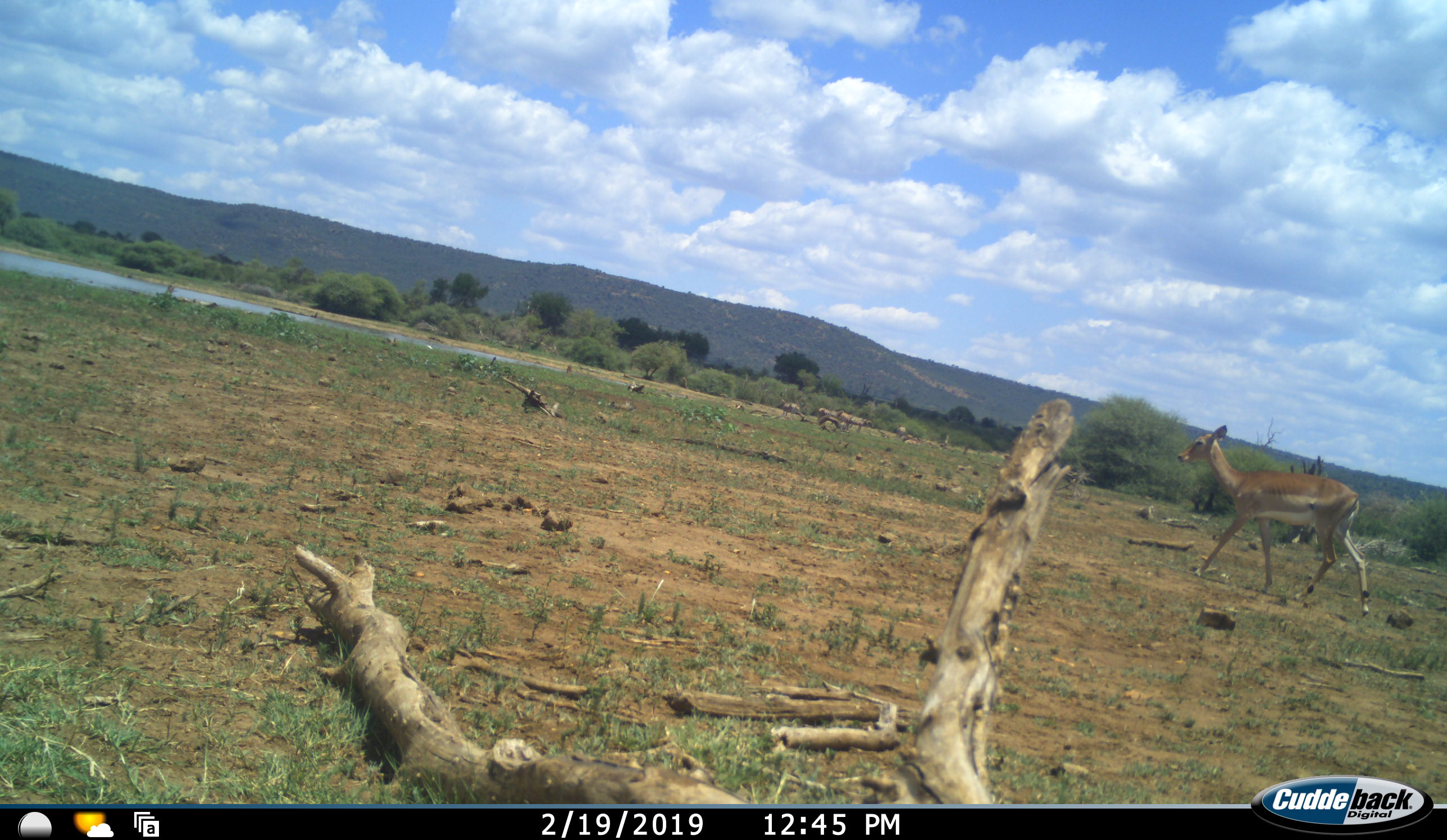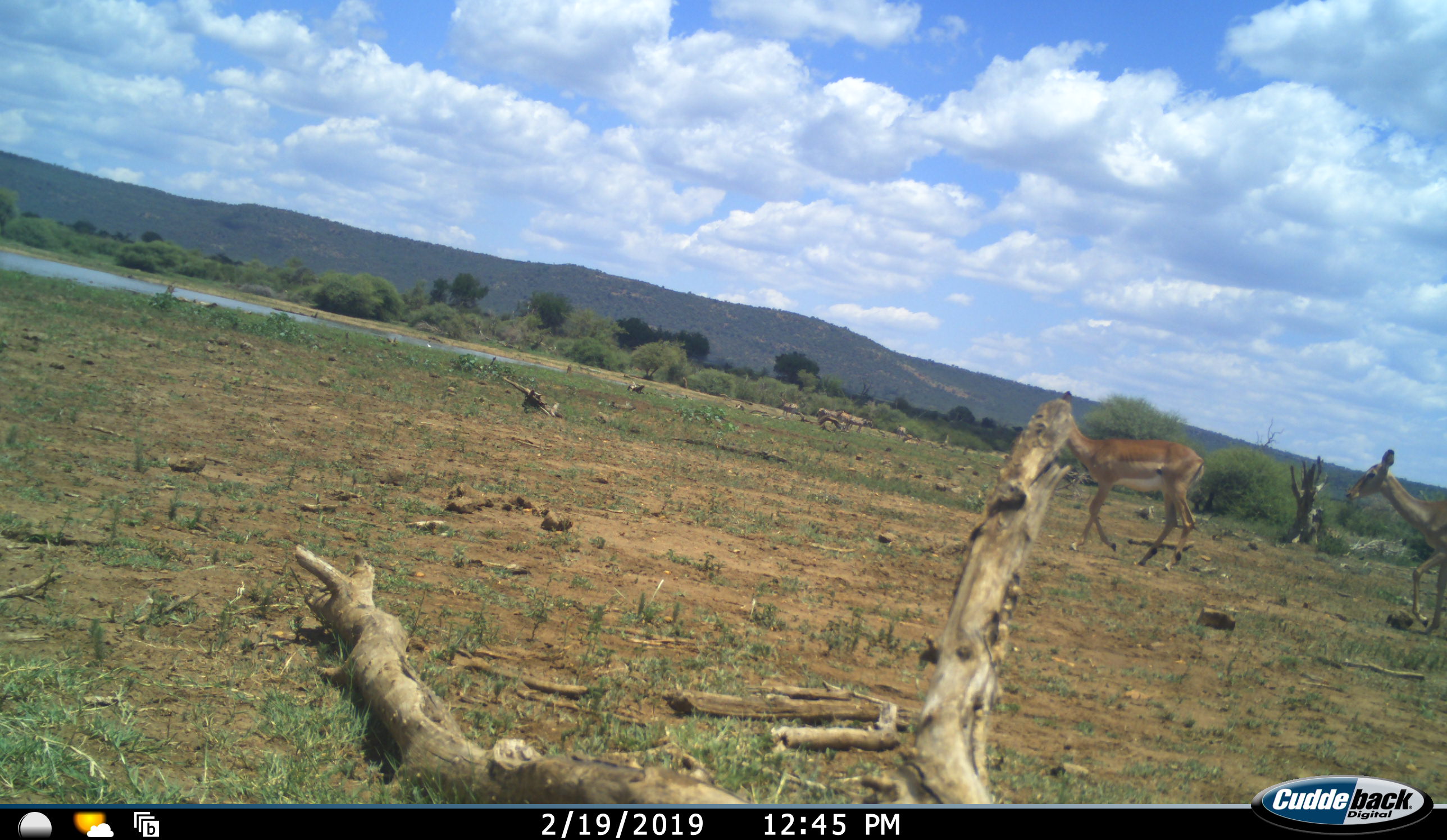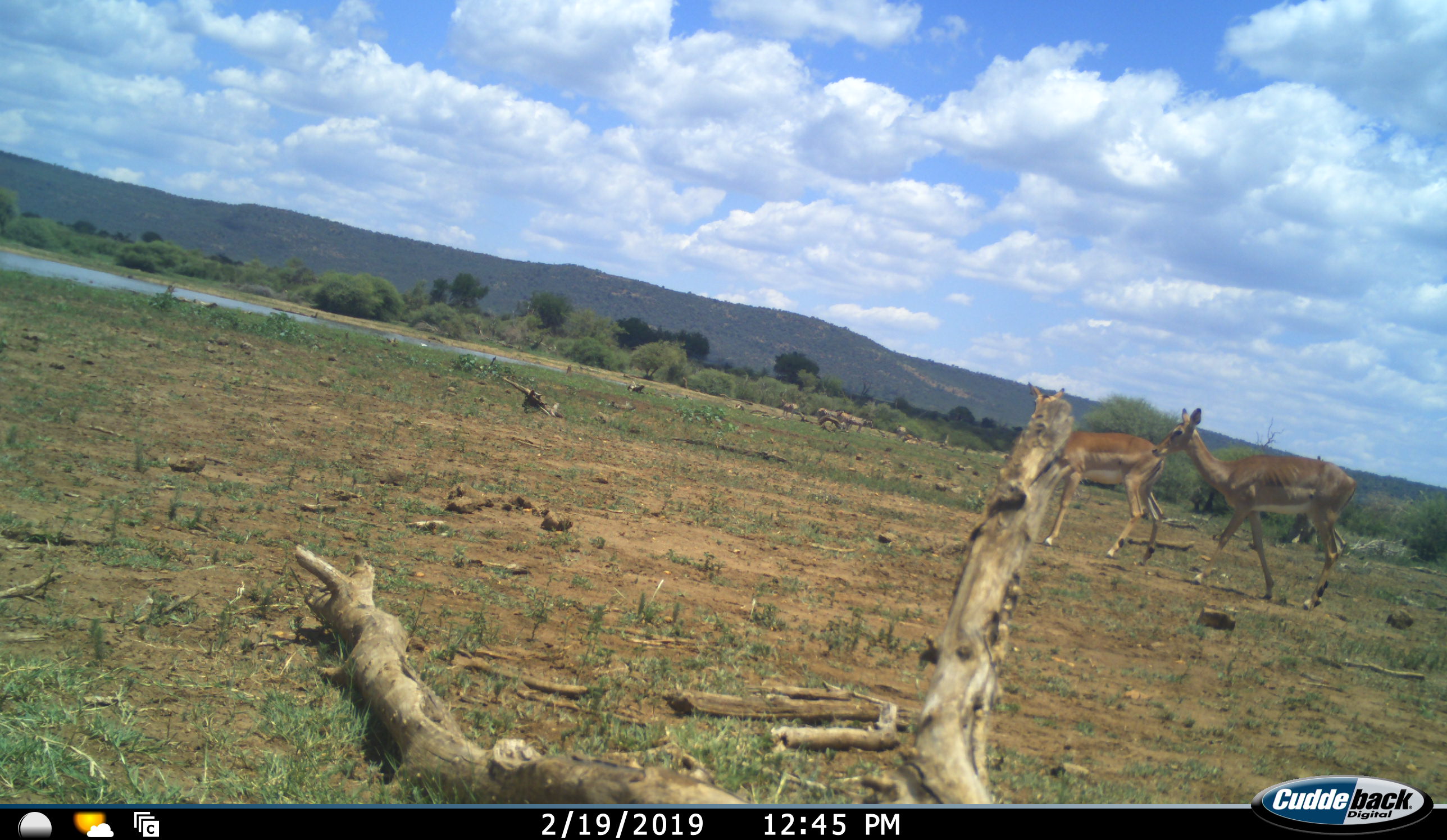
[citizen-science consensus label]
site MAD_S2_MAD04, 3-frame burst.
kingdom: Animalia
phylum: Chordata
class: Mammalia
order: Artiodactyla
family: Bovidae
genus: Aepyceros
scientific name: Aepyceros melampus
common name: impala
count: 2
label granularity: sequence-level